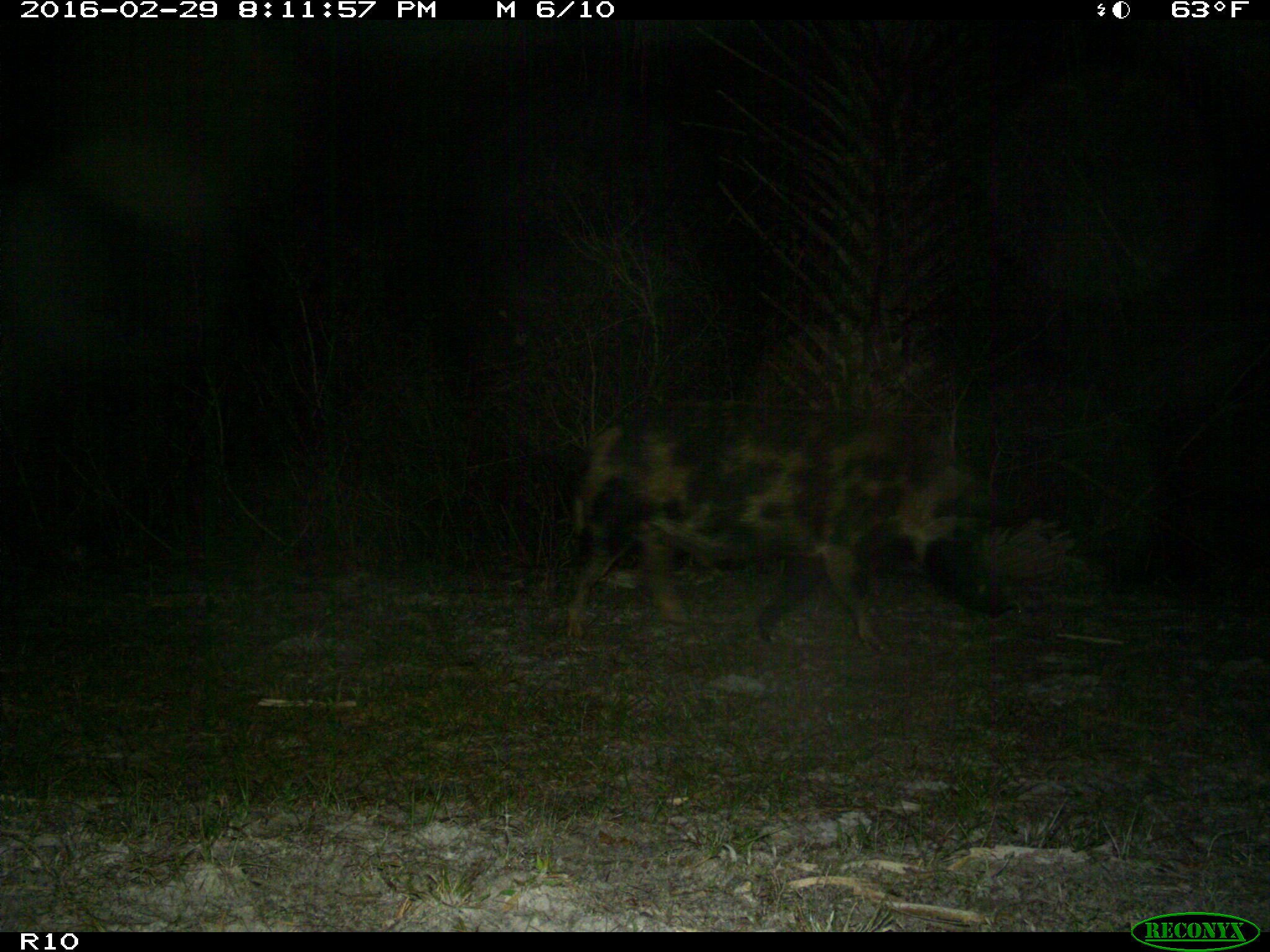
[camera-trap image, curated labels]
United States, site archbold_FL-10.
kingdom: Animalia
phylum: Chordata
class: Mammalia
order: Artiodactyla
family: Suidae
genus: Sus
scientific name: Sus scrofa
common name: wild boar